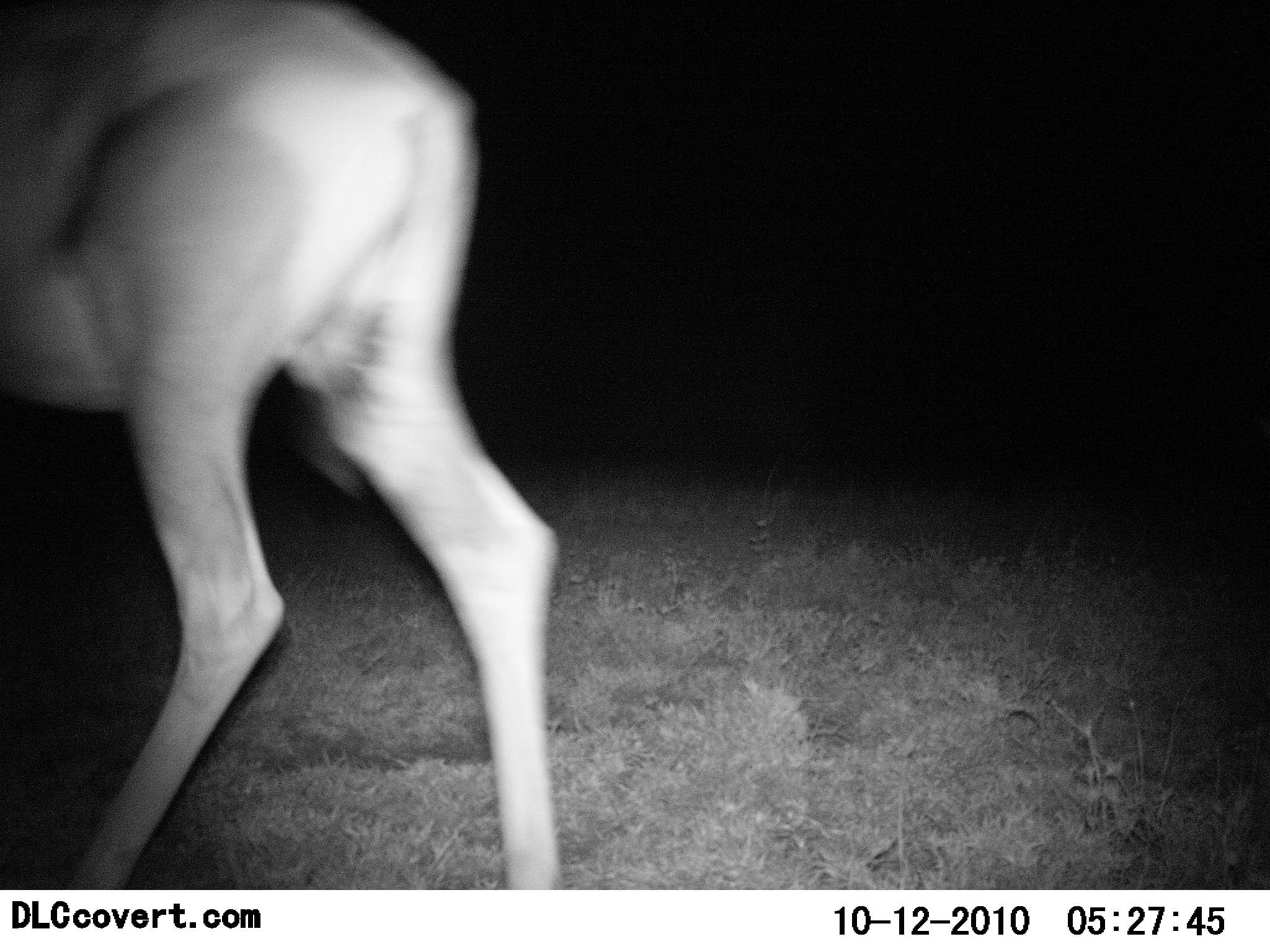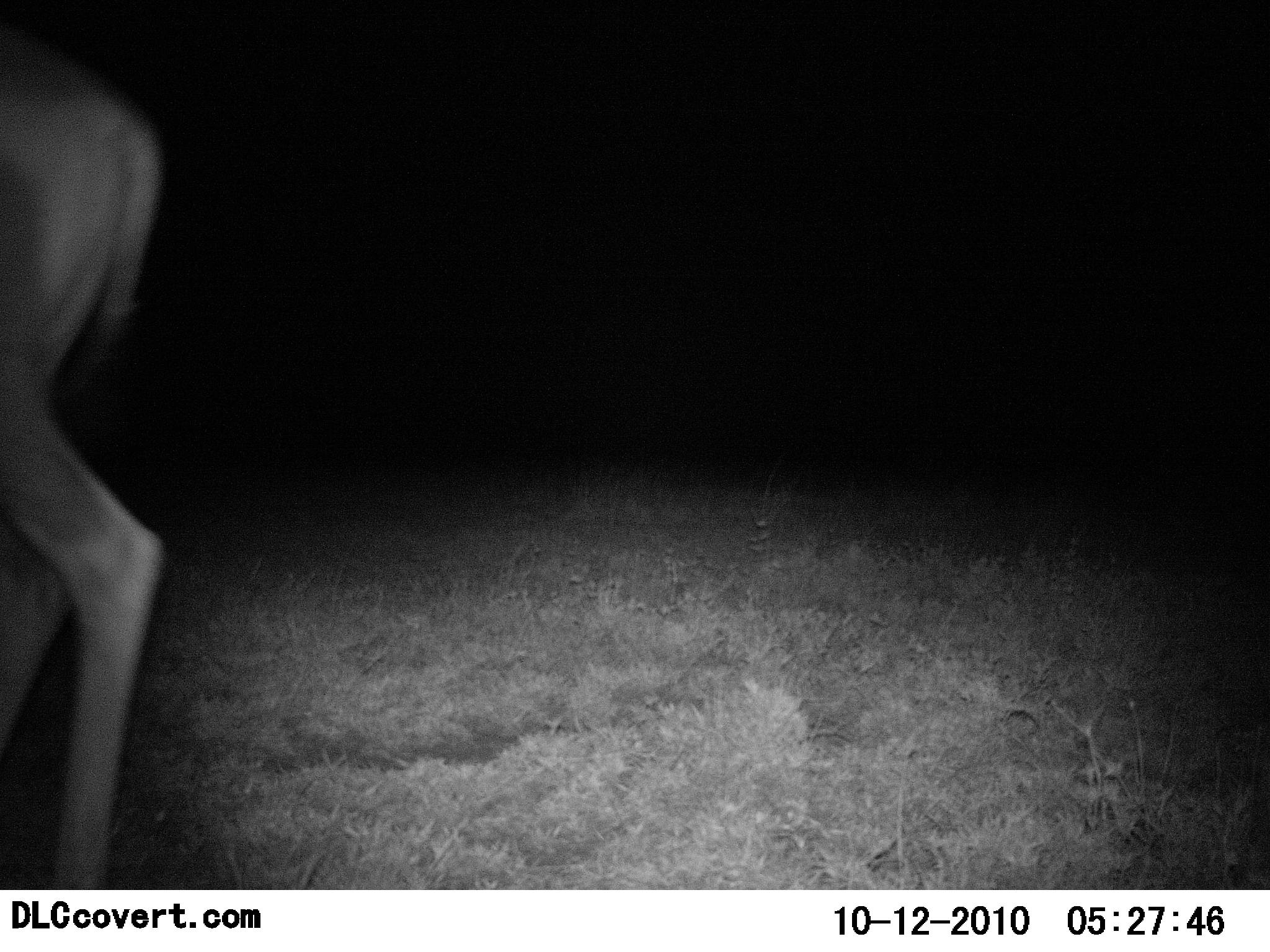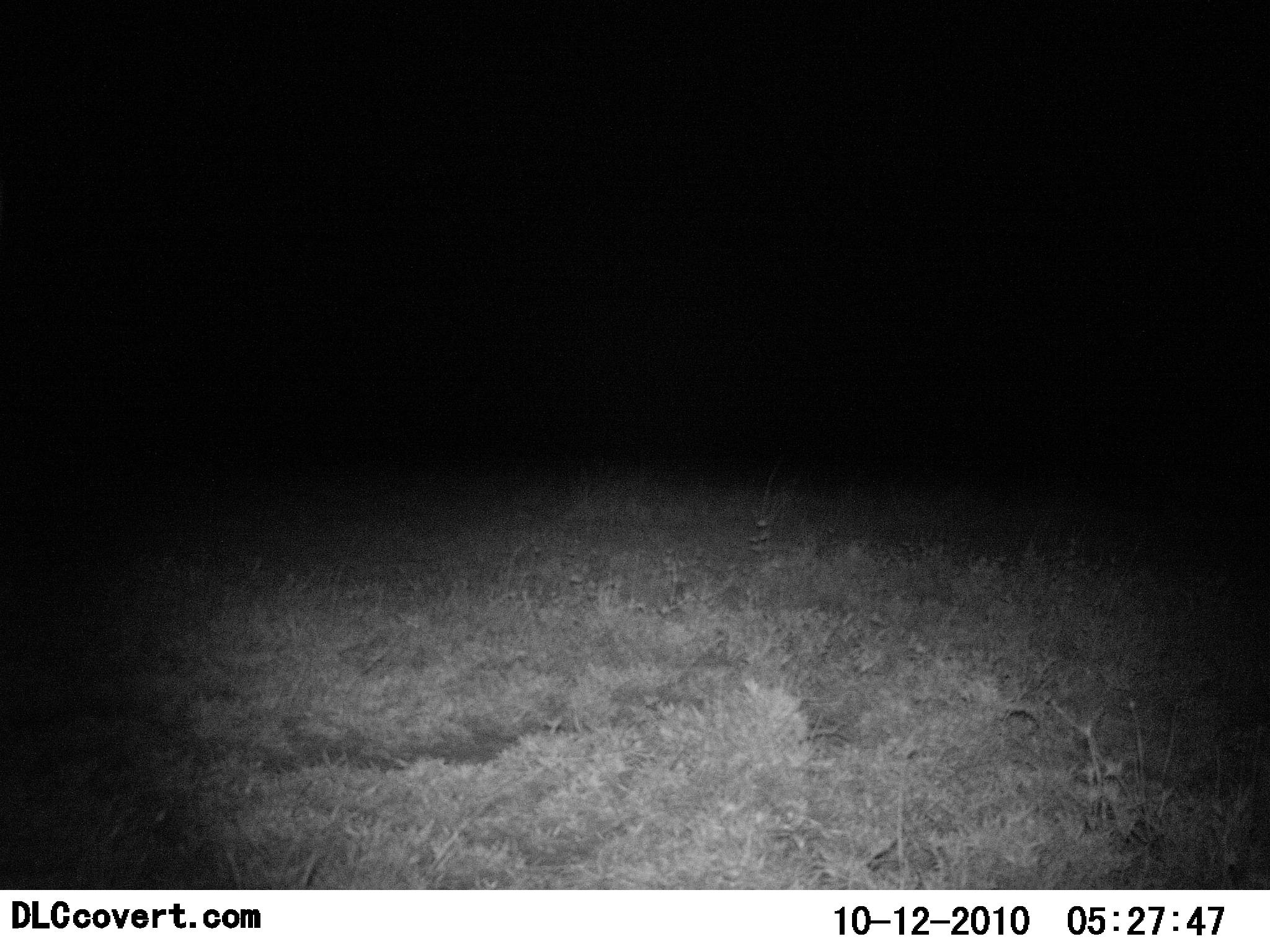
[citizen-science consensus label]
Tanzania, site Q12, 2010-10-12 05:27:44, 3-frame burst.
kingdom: Animalia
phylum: Chordata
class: Mammalia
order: Artiodactyla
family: Bovidae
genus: Alcelaphus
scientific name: Alcelaphus buselaphus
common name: hartebeest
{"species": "hartebeest (Alcelaphus buselaphus)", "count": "1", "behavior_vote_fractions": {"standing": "17%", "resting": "0%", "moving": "83%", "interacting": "0%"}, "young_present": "0%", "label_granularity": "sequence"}